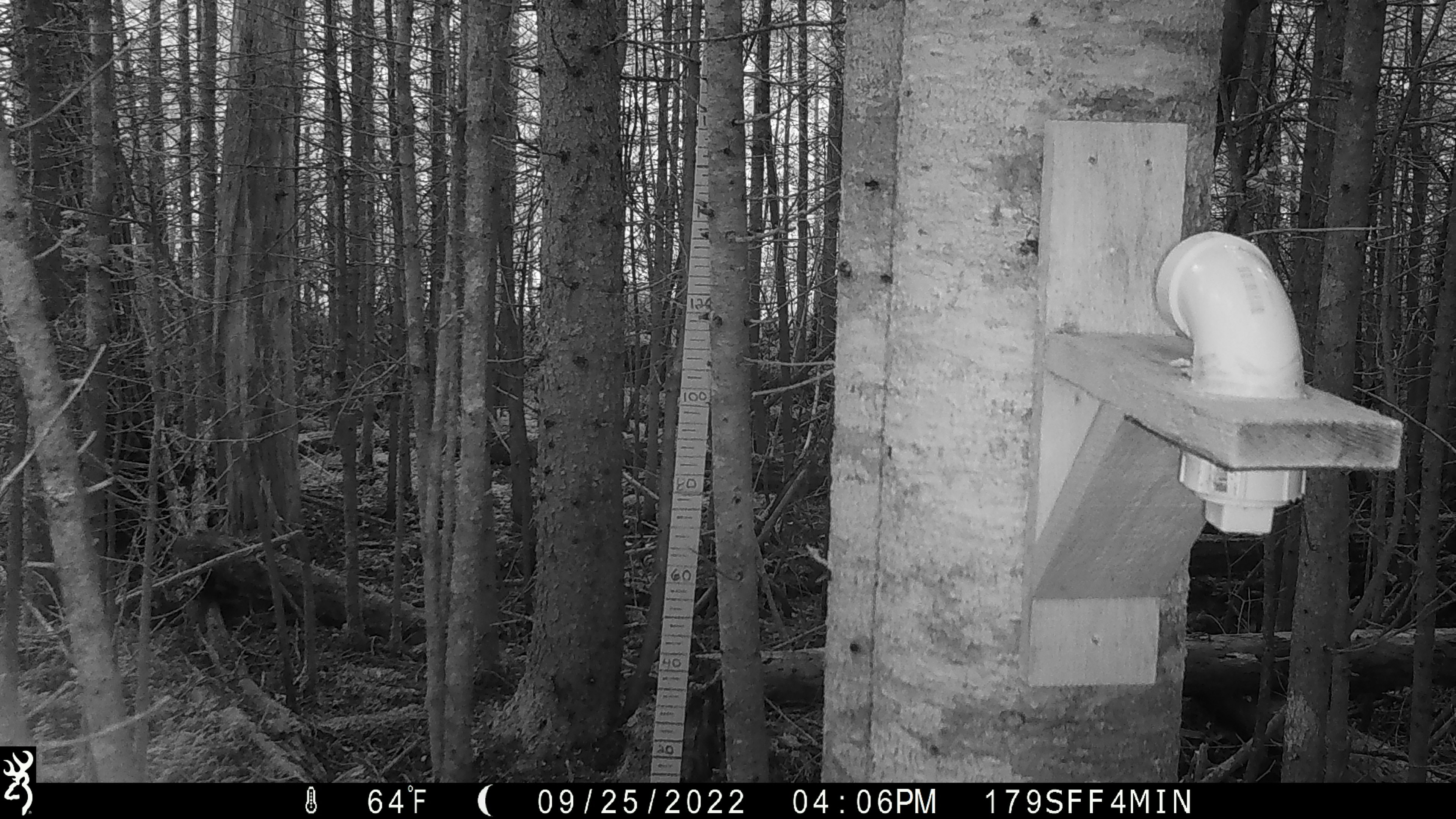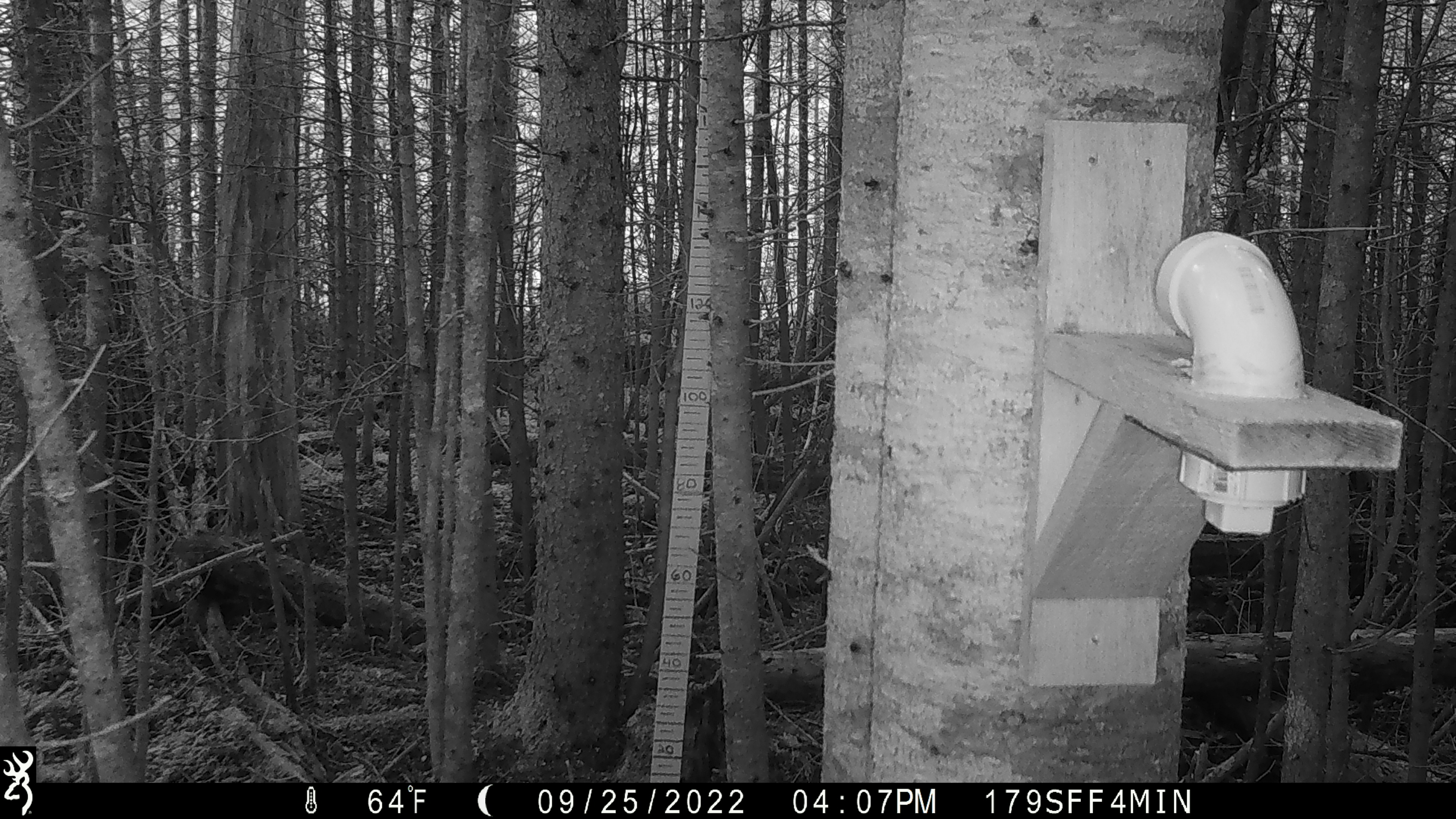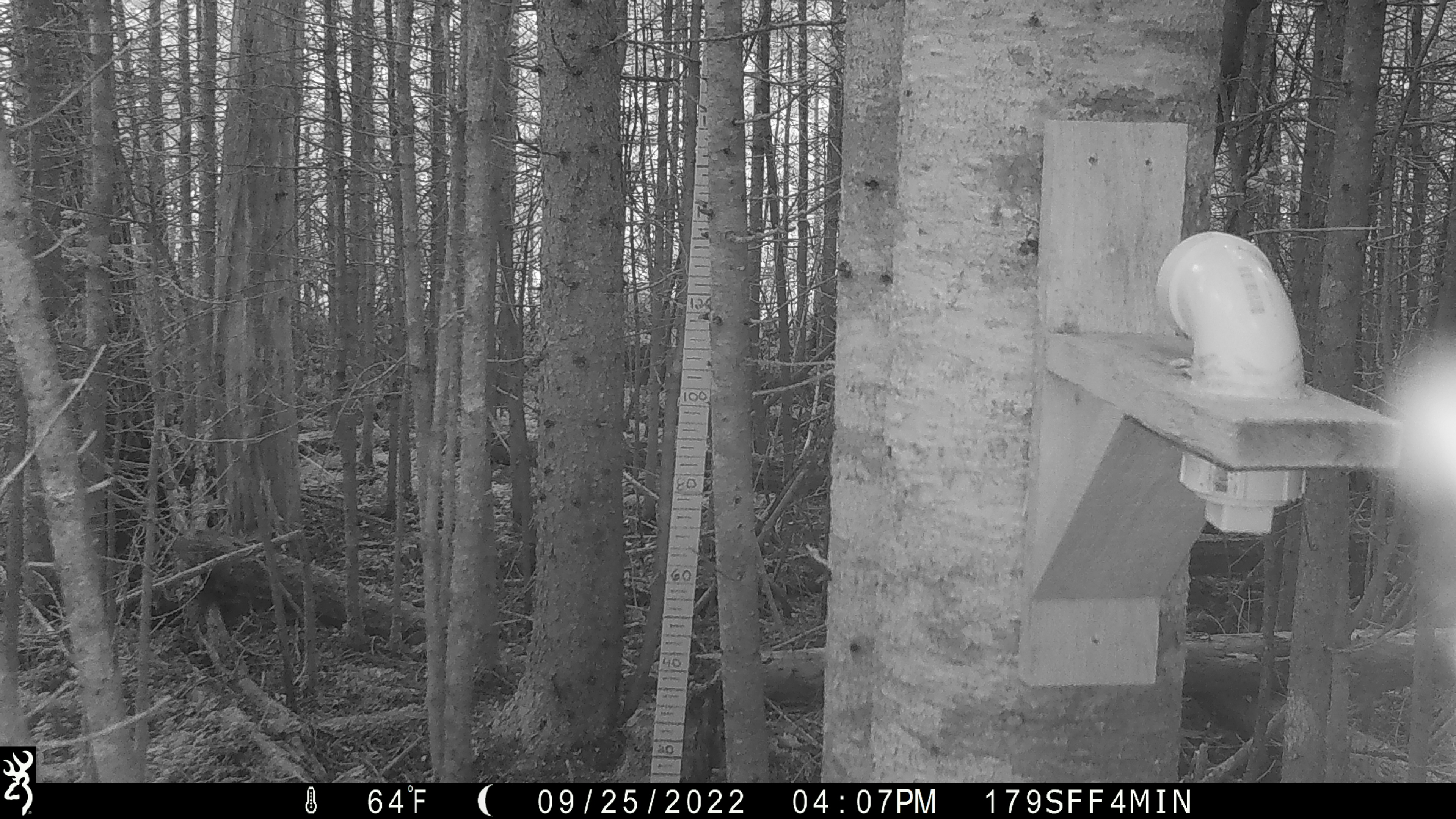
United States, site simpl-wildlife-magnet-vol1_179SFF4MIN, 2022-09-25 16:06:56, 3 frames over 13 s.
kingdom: Animalia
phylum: Chordata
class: Aves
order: Piciformes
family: Picidae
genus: Picoides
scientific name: Picoides arcticus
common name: black-backed woodpecker